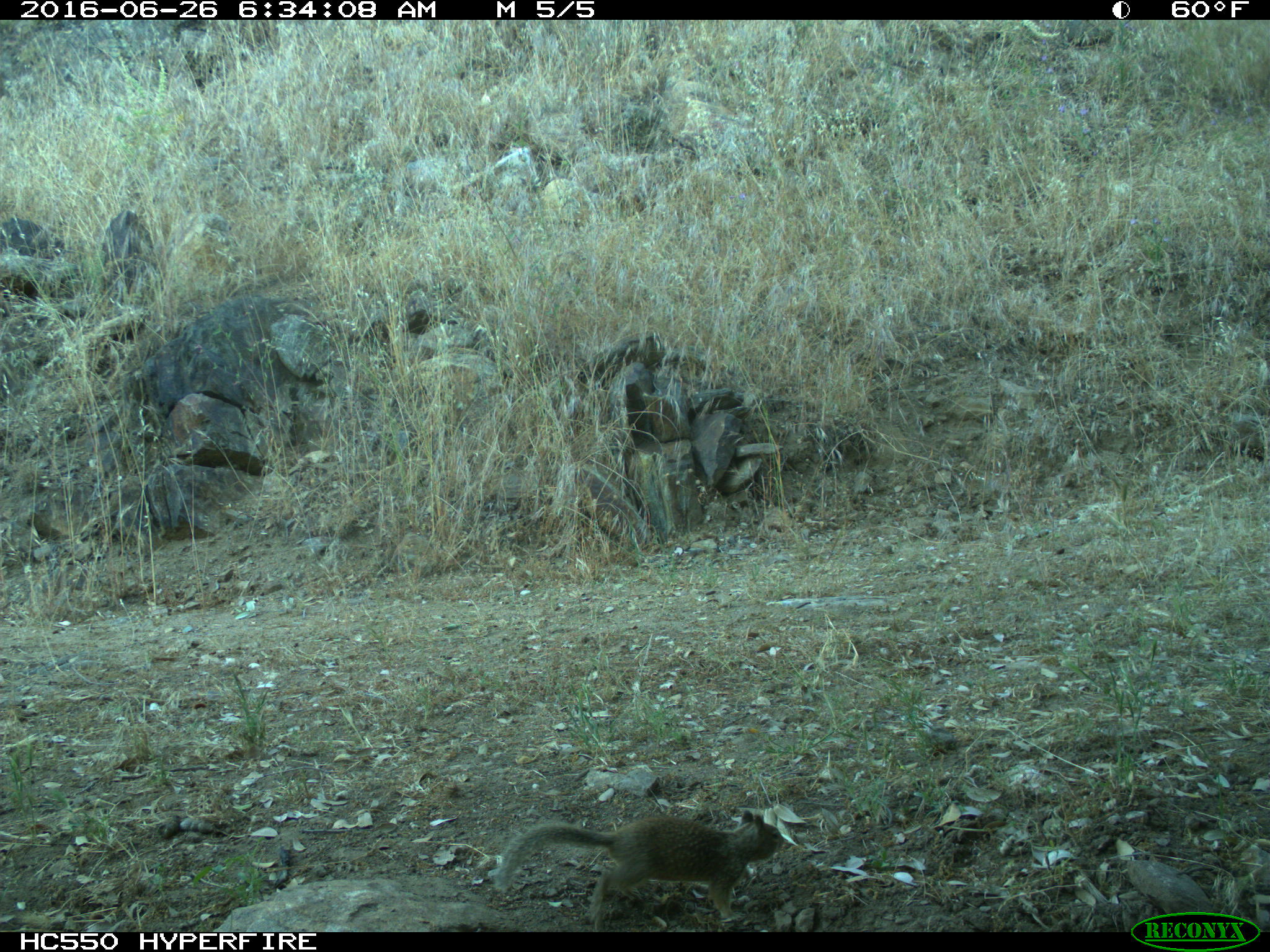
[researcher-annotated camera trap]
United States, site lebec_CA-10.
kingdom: Animalia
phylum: Chordata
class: Mammalia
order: Rodentia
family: Sciuridae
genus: Otospermophilus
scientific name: Otospermophilus beecheyi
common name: california ground squirrel